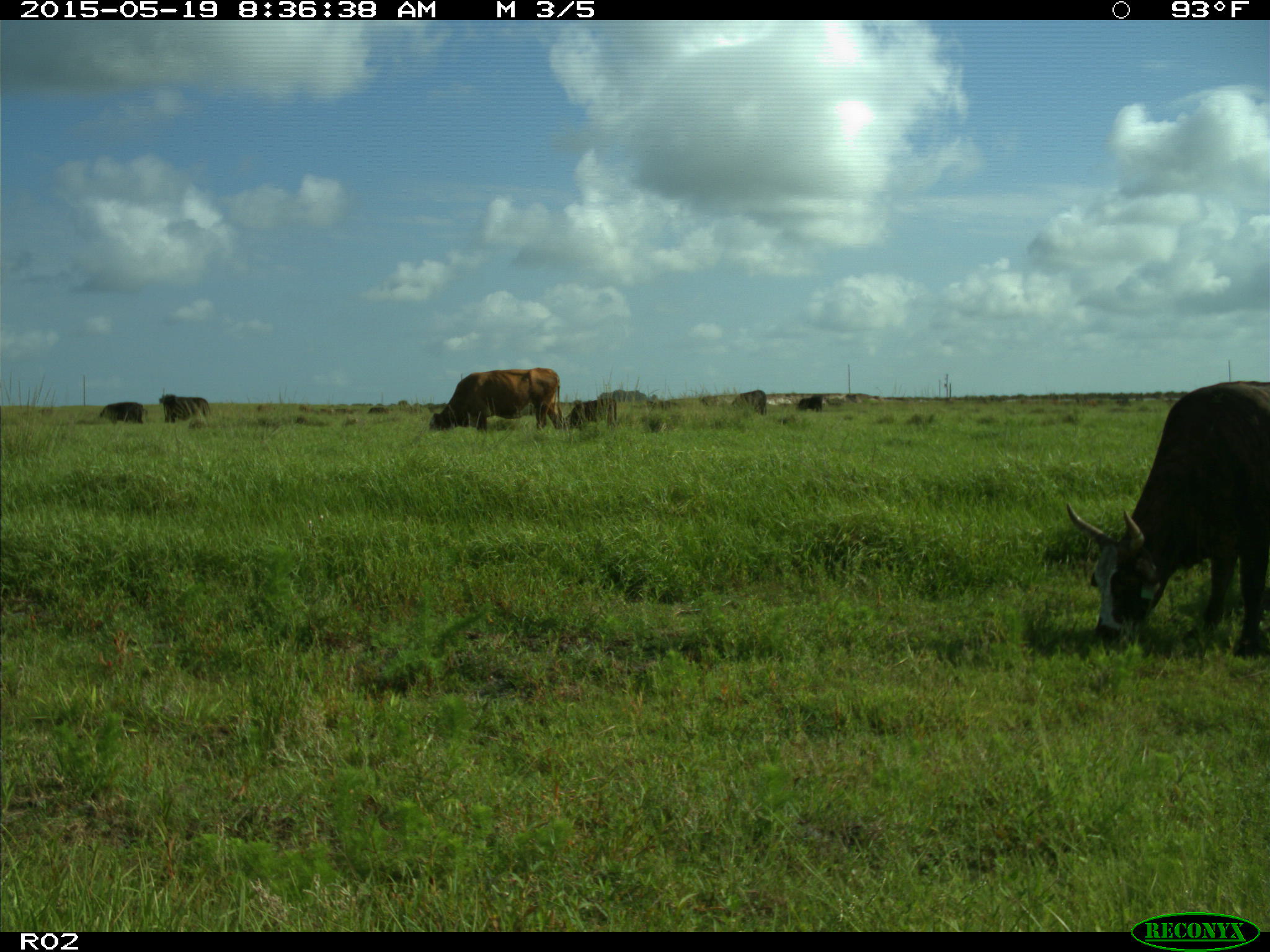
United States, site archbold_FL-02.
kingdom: Animalia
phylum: Chordata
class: Mammalia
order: Artiodactyla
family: Bovidae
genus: Bos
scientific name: Bos taurus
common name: domestic cow